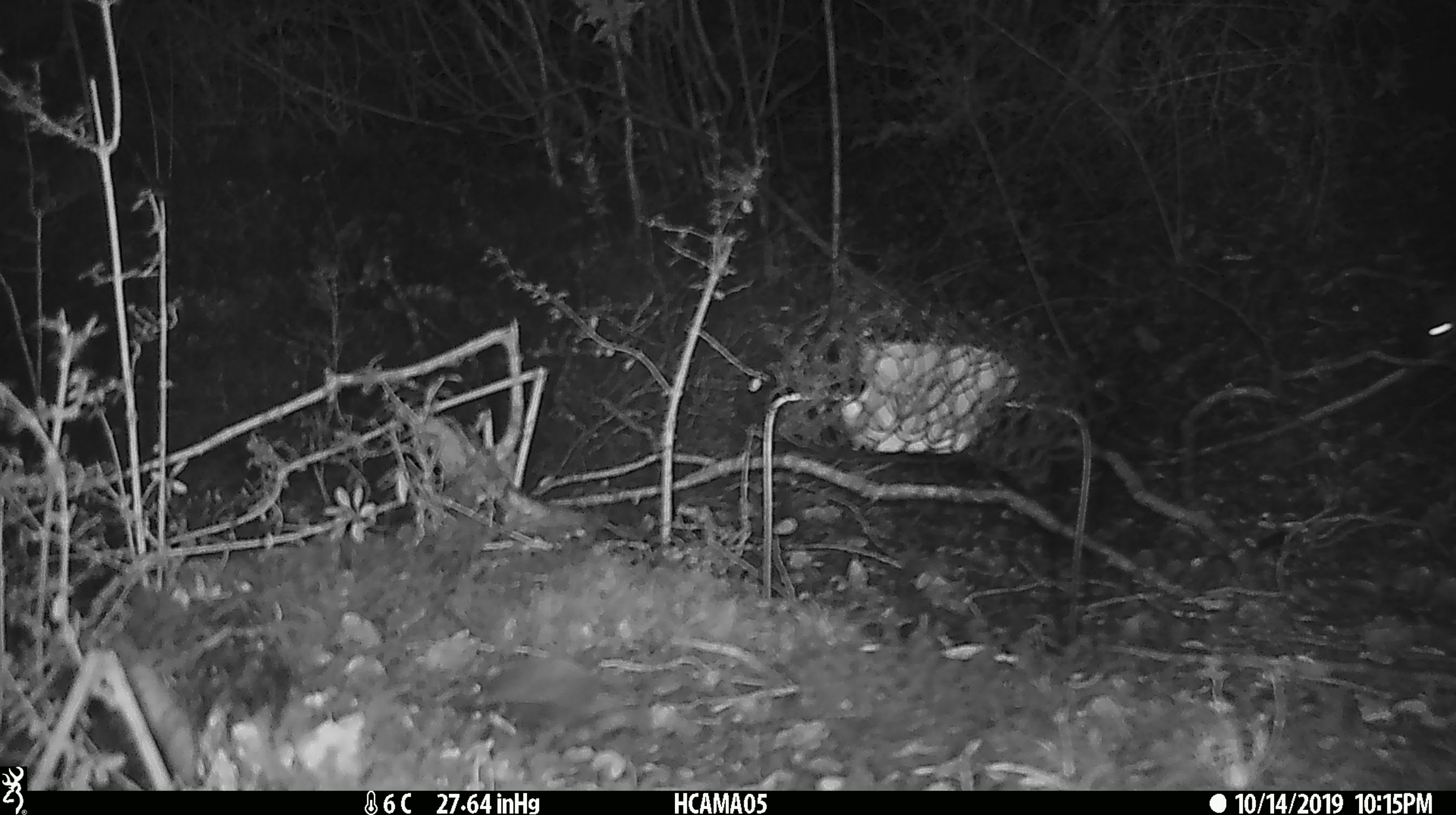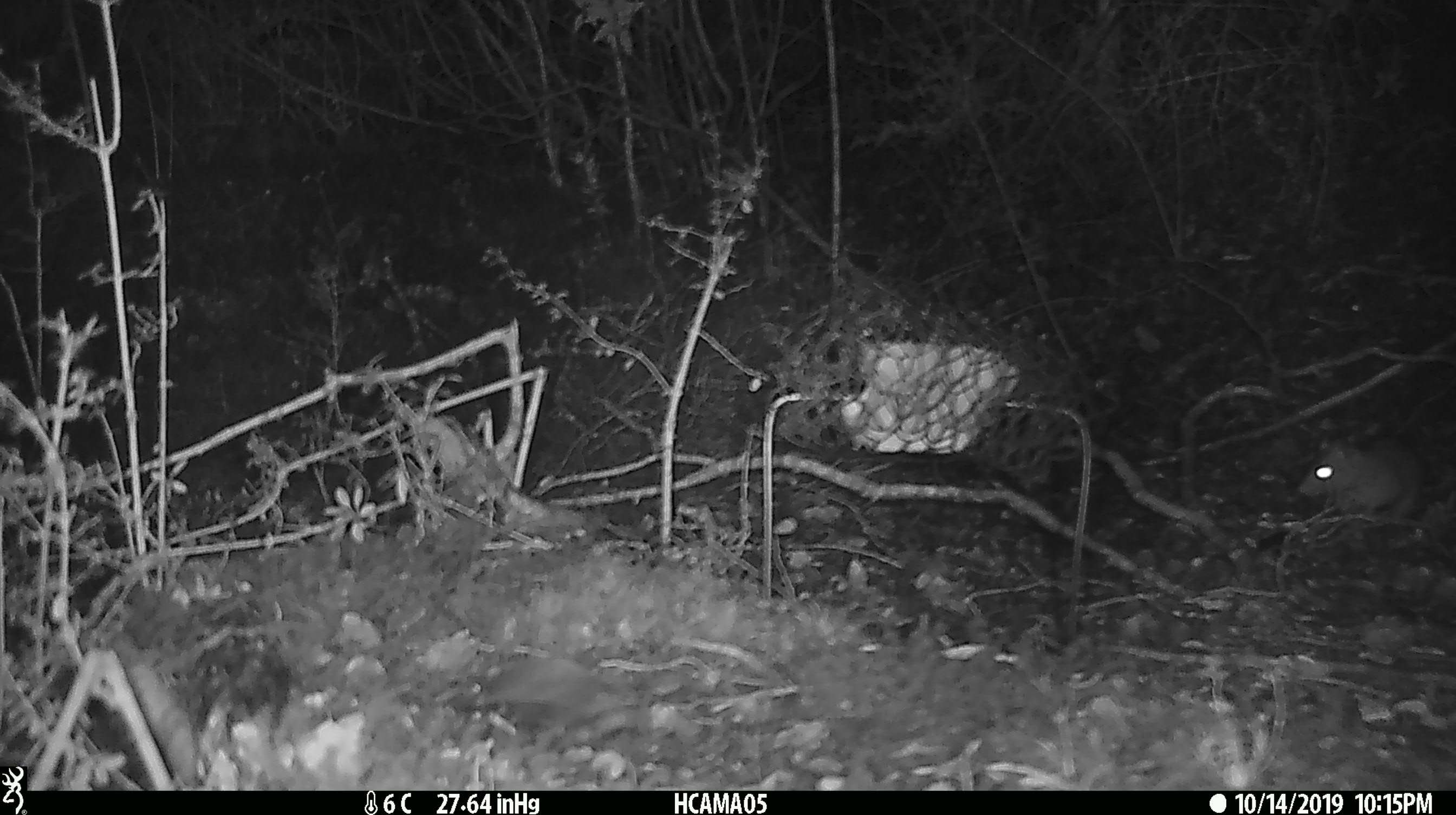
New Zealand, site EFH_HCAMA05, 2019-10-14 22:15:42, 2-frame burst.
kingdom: Animalia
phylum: Chordata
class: Mammalia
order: Rodentia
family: Muridae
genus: Mus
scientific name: Mus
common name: mouse